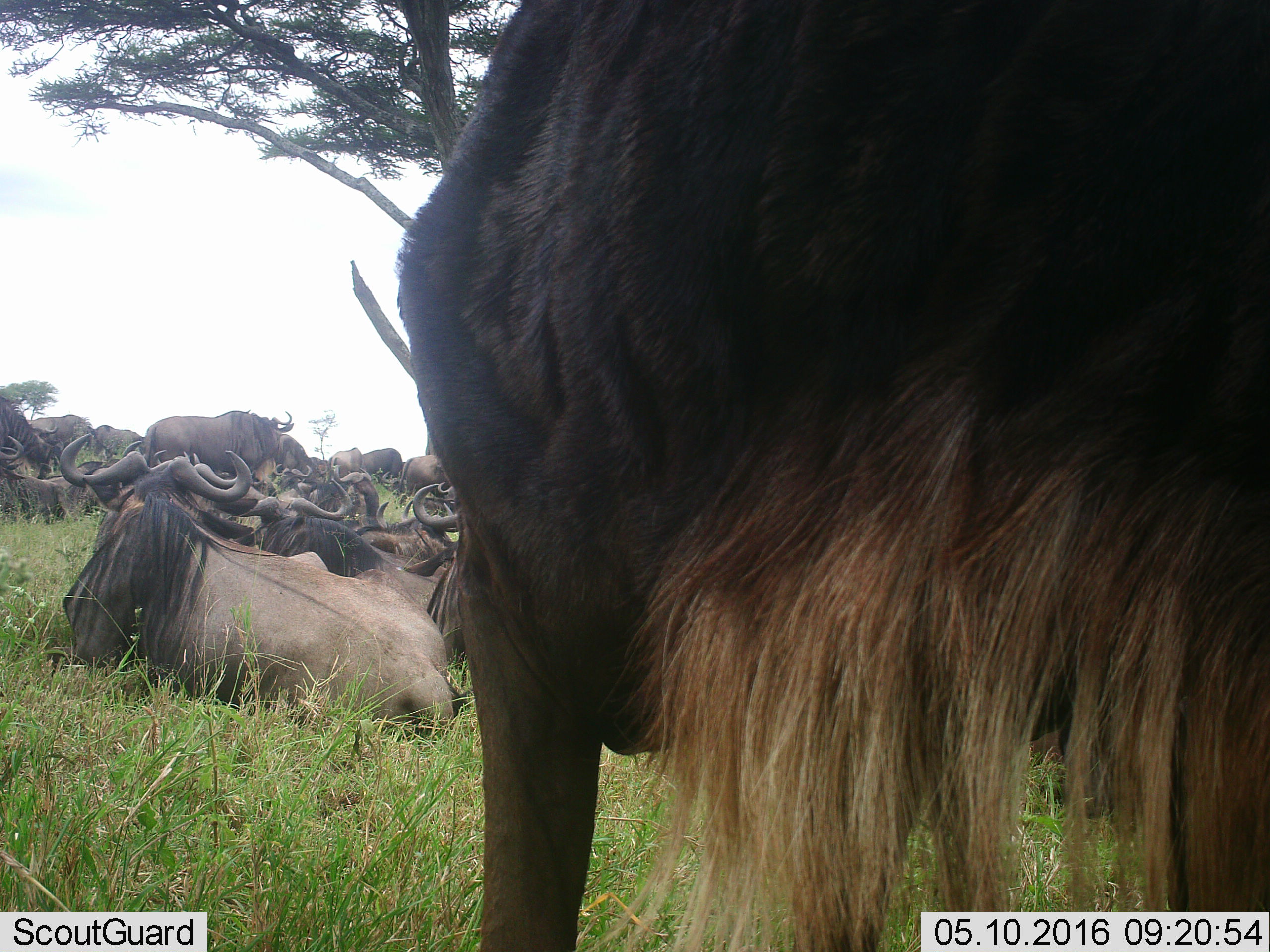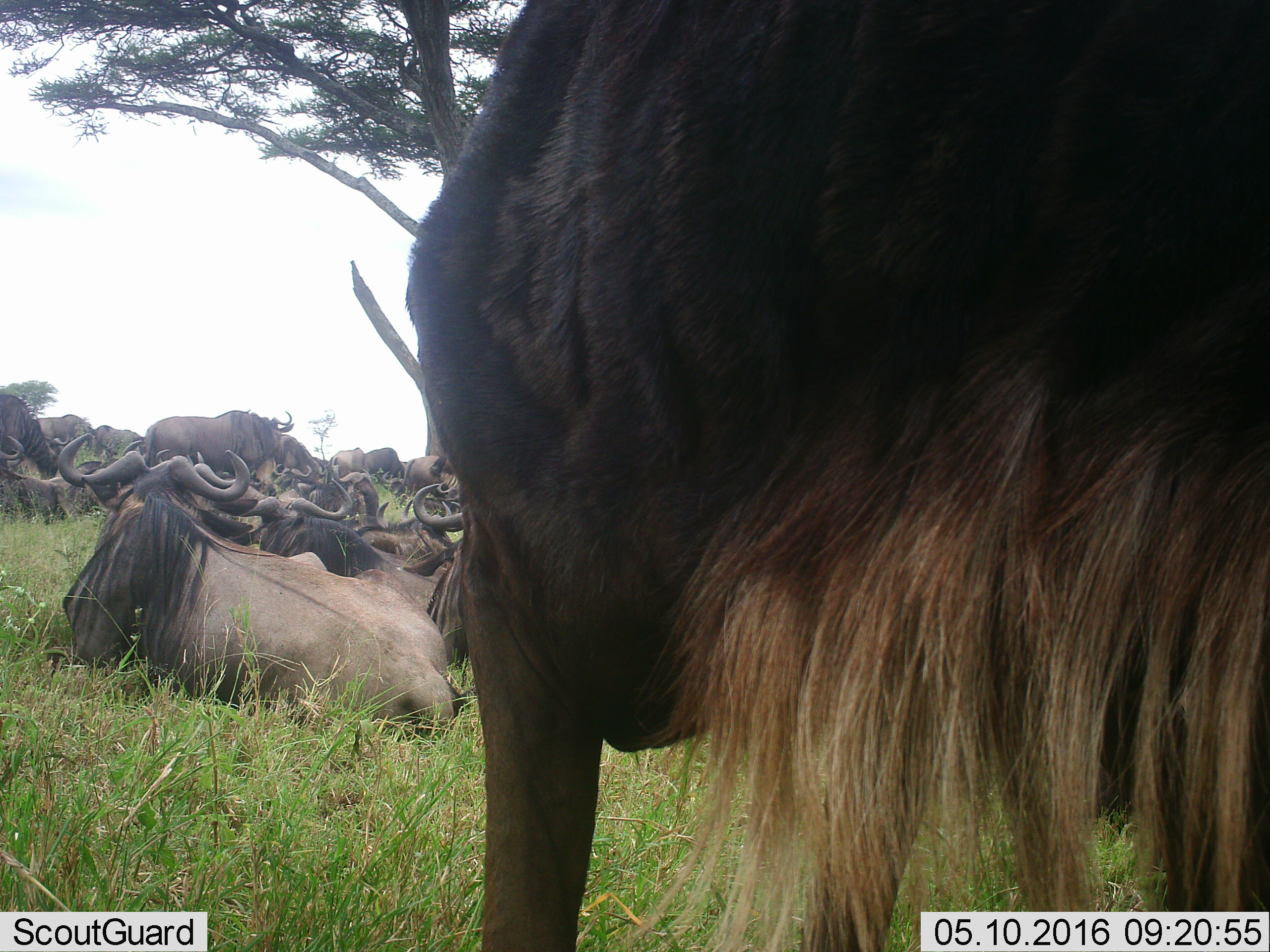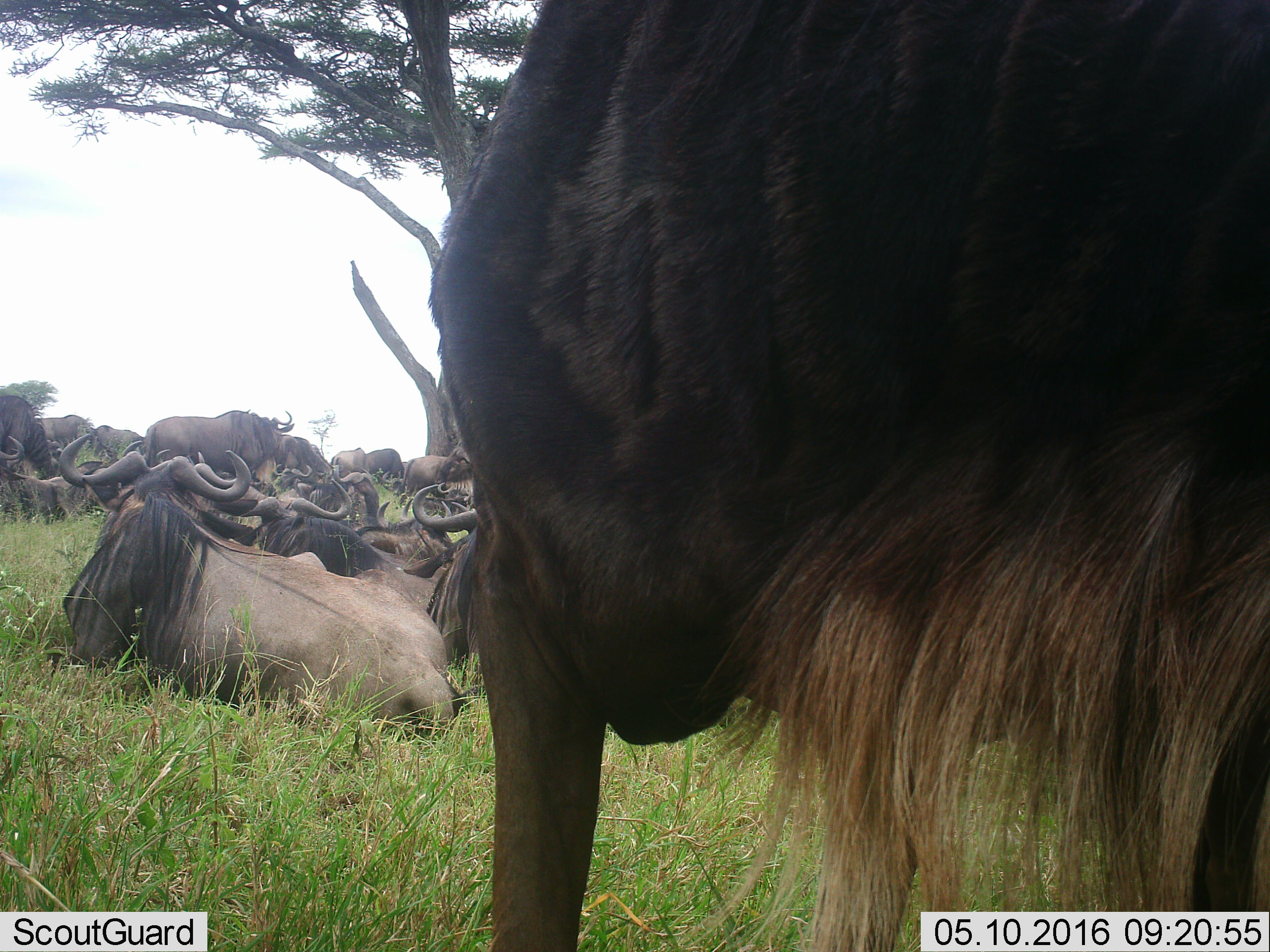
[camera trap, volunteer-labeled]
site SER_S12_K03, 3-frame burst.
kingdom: Animalia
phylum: Chordata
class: Mammalia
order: Artiodactyla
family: Bovidae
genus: Connochaetes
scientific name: Connochaetes taurinus taurinus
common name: blue wildebeest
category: wildebeestblue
Wildebeestblue (blue wildebeest) (Connochaetes taurinus taurinus), count 11-50. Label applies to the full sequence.